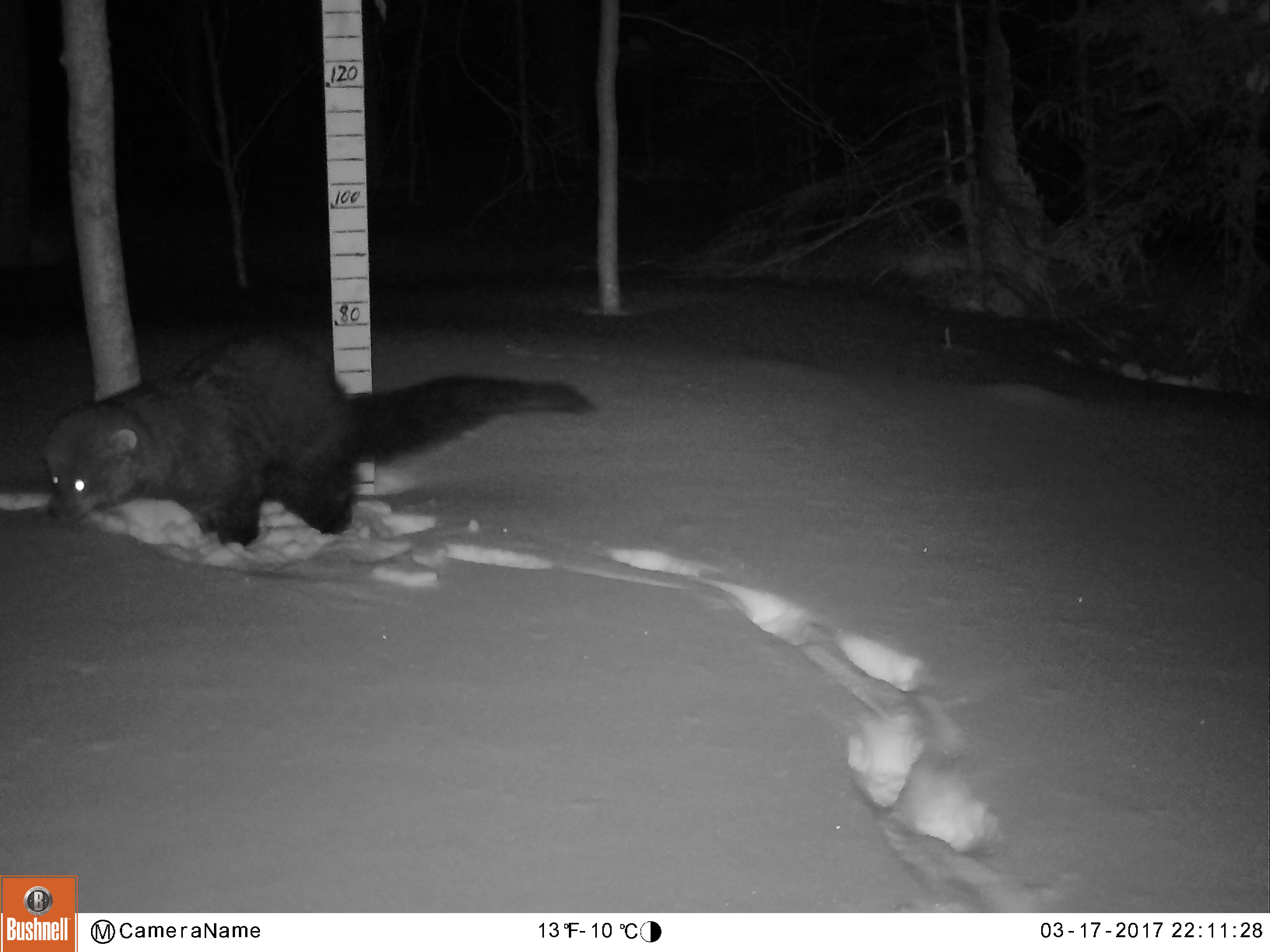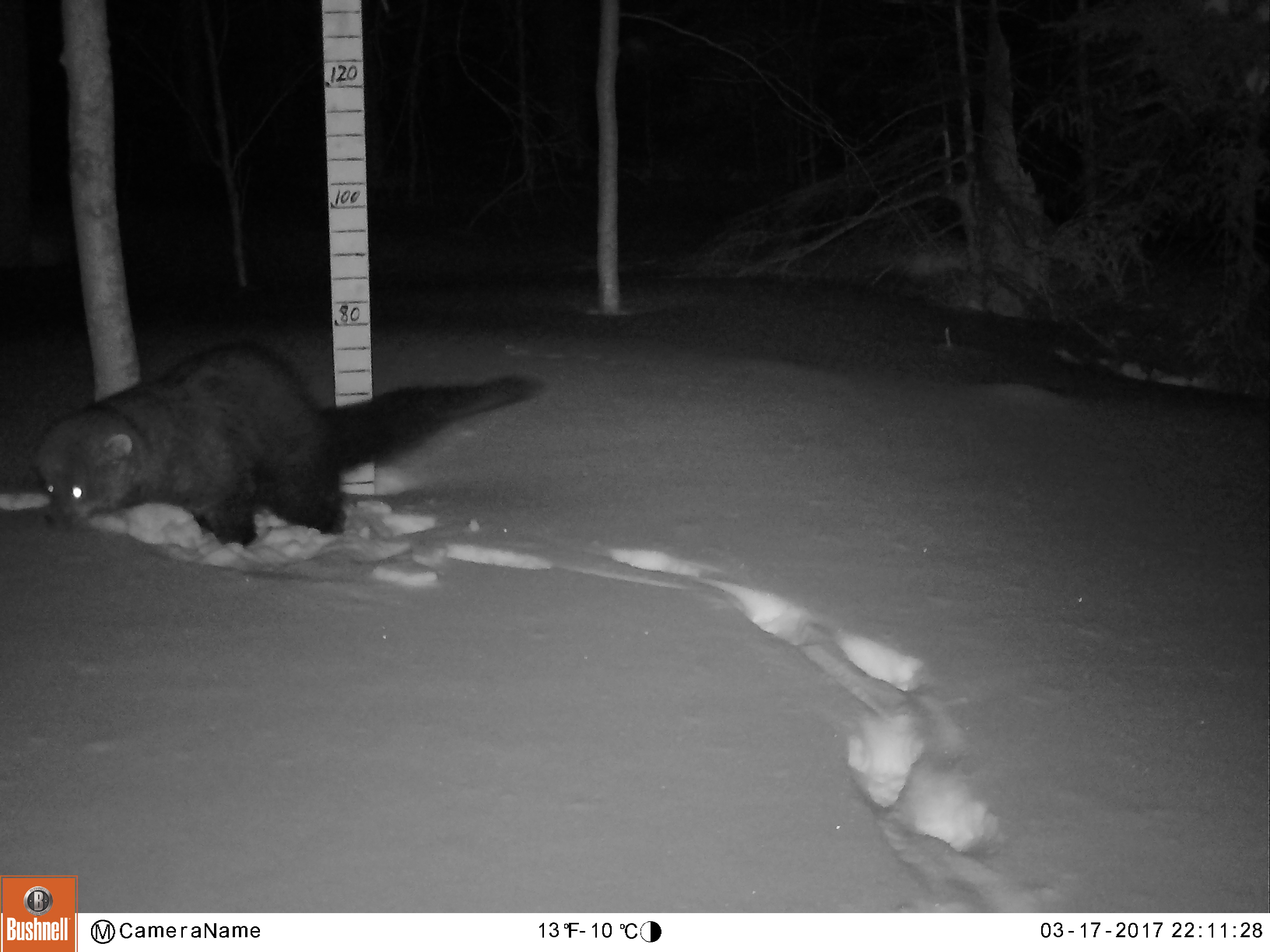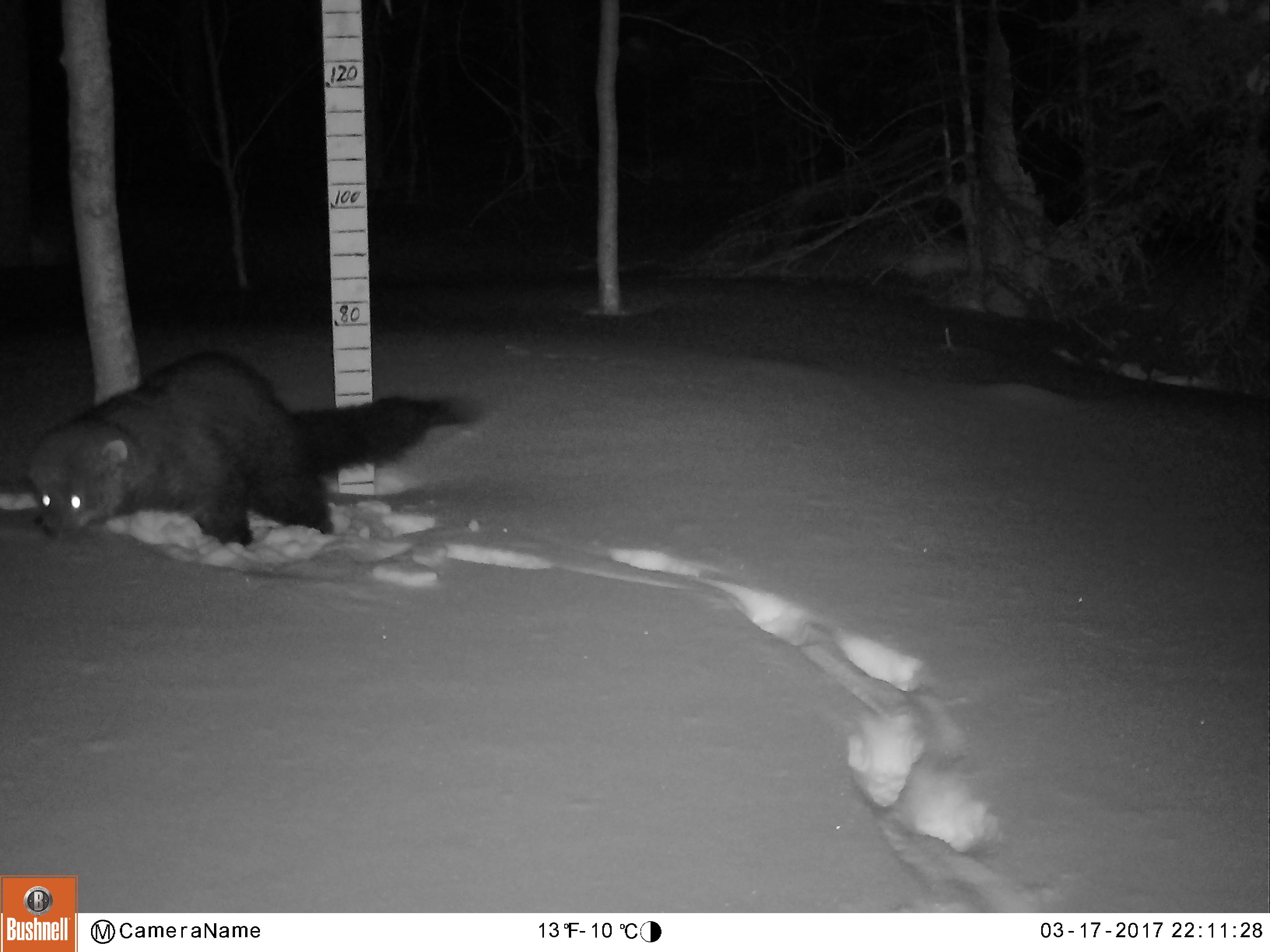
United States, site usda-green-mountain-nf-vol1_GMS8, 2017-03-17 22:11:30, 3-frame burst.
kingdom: Animalia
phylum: Chordata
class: Mammalia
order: Carnivora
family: Mustelidae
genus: Pekania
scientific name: Pekania pennanti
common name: fisher